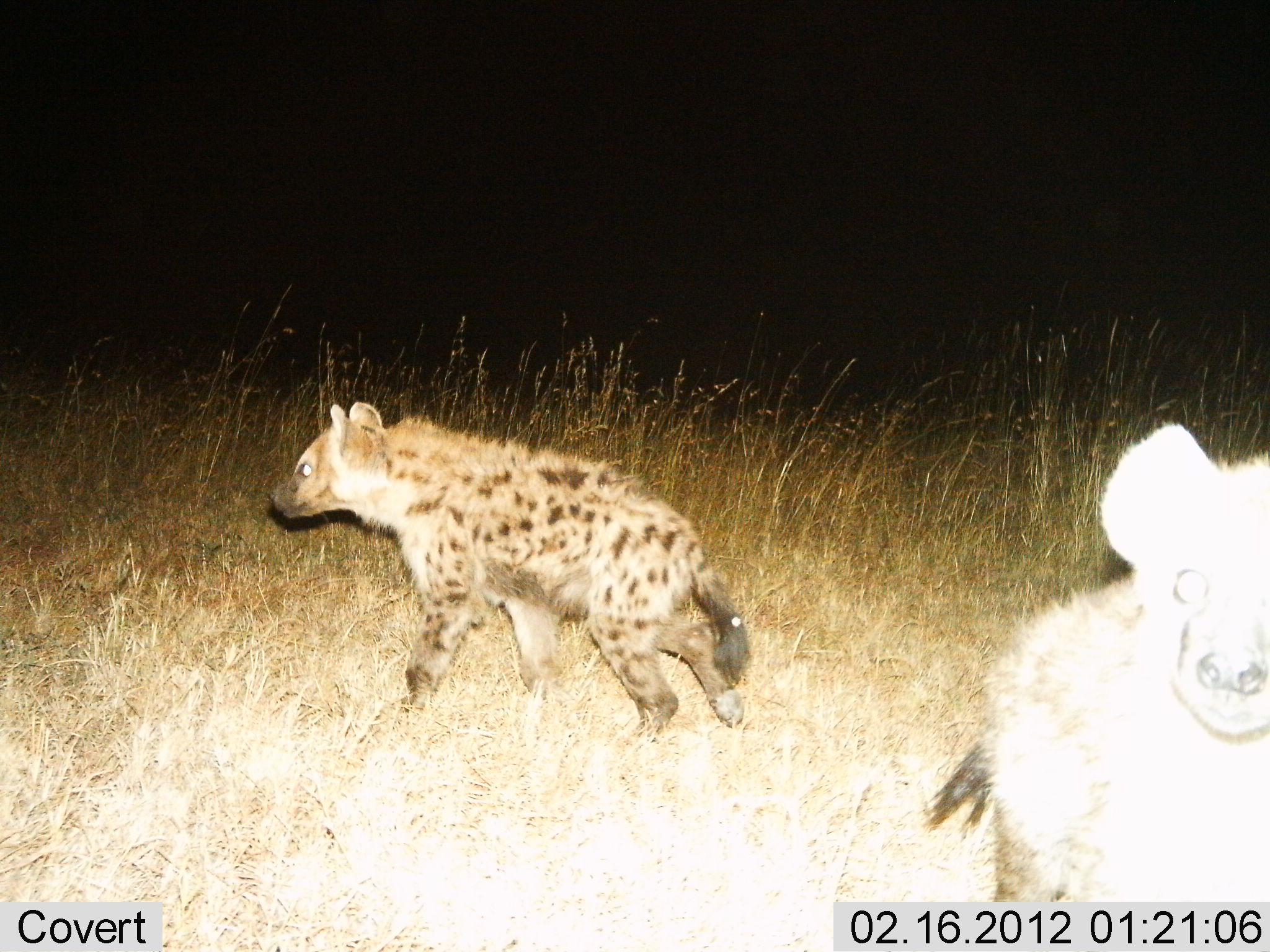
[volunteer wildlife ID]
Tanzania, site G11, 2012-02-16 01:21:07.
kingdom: Animalia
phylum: Chordata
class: Mammalia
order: Carnivora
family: Hyaenidae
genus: Crocuta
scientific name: Crocuta crocuta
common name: spotted hyena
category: hyenaspotted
Hyenaspotted (spotted hyena) (Crocuta crocuta), count 2. Behavior (volunteer vote fractions): standing 68%, resting 3%, moving 68%, interacting 13%. Young present (vote fraction): 13%. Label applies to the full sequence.